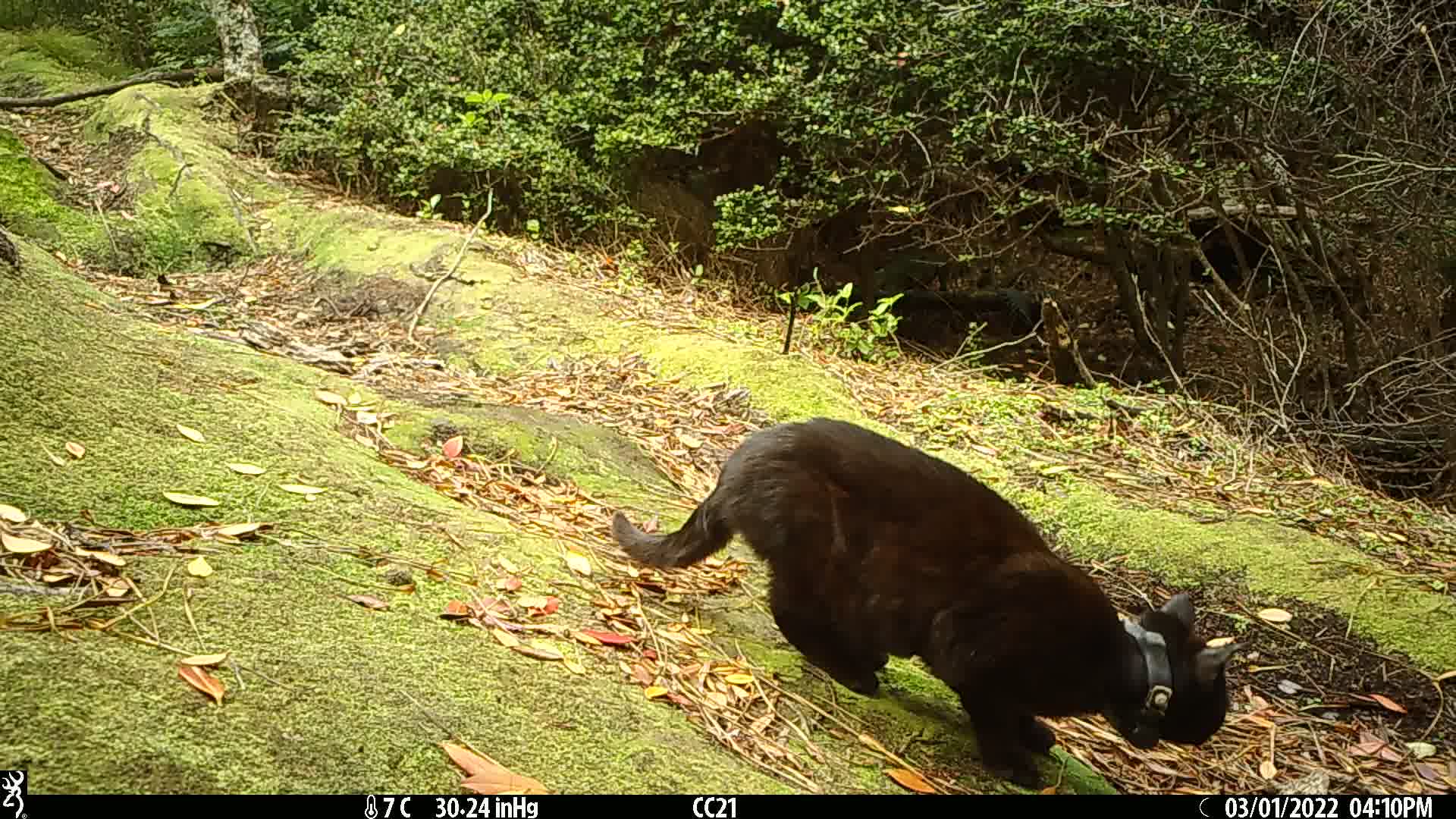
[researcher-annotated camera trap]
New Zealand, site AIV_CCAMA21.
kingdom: Animalia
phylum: Chordata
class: Mammalia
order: Carnivora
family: Felidae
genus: Felis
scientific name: Felis catus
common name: domestic cat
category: cat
Cat (domestic cat) (Felis catus).